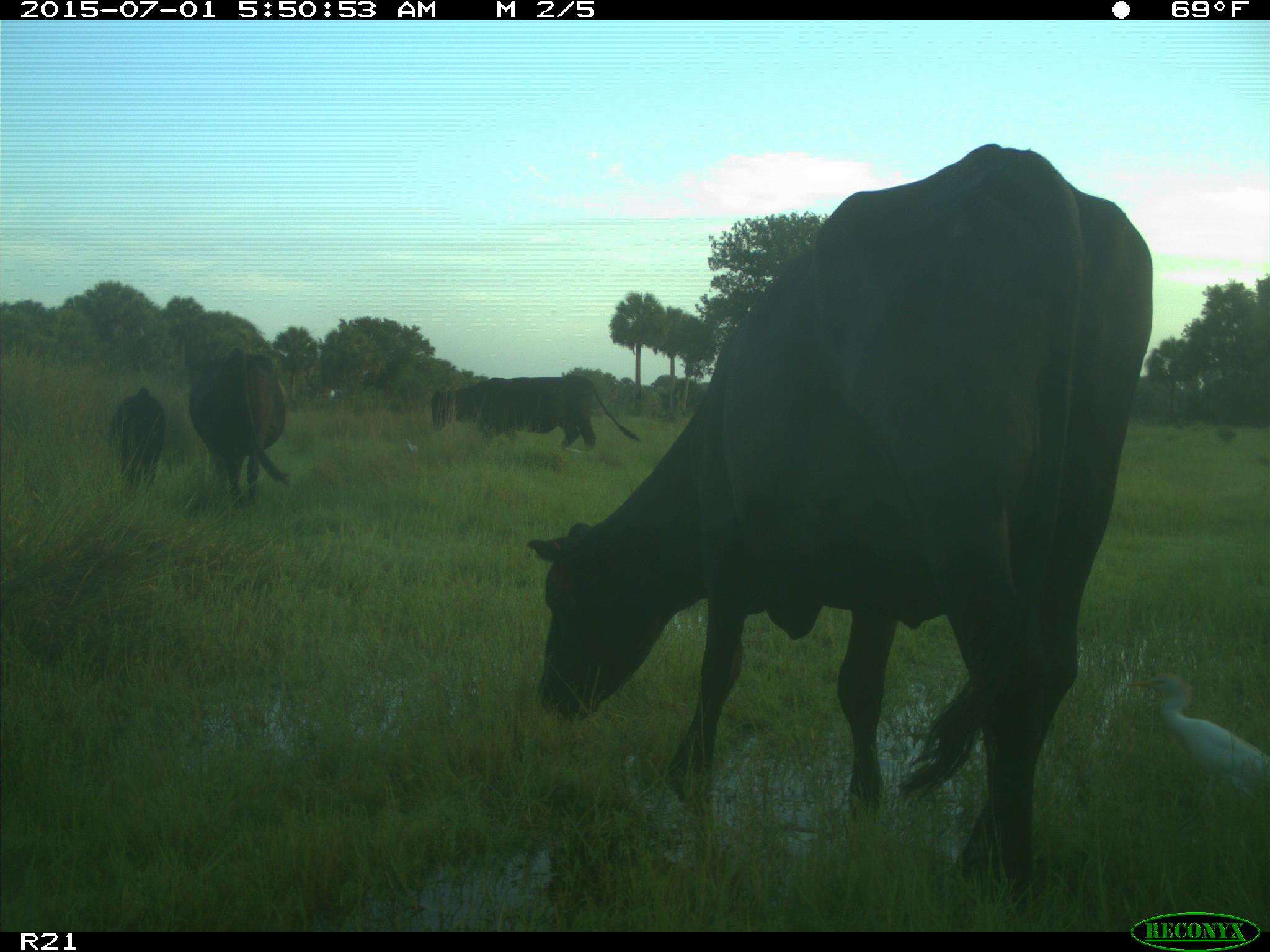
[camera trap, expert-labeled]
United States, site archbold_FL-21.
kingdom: Animalia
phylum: Chordata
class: Mammalia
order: Artiodactyla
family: Bovidae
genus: Bos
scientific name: Bos taurus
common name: domestic cow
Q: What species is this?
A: Bos taurus (domestic cow).